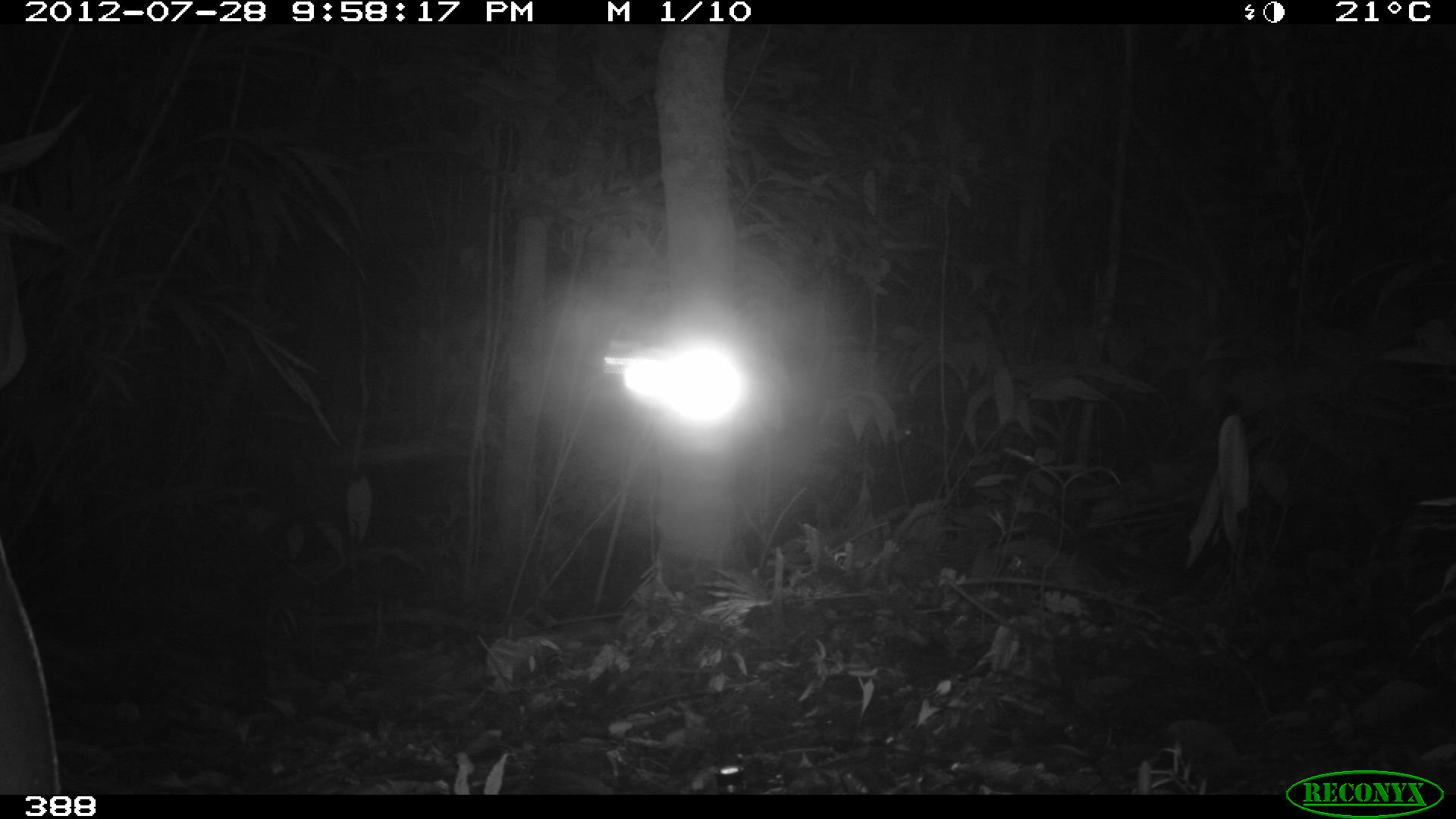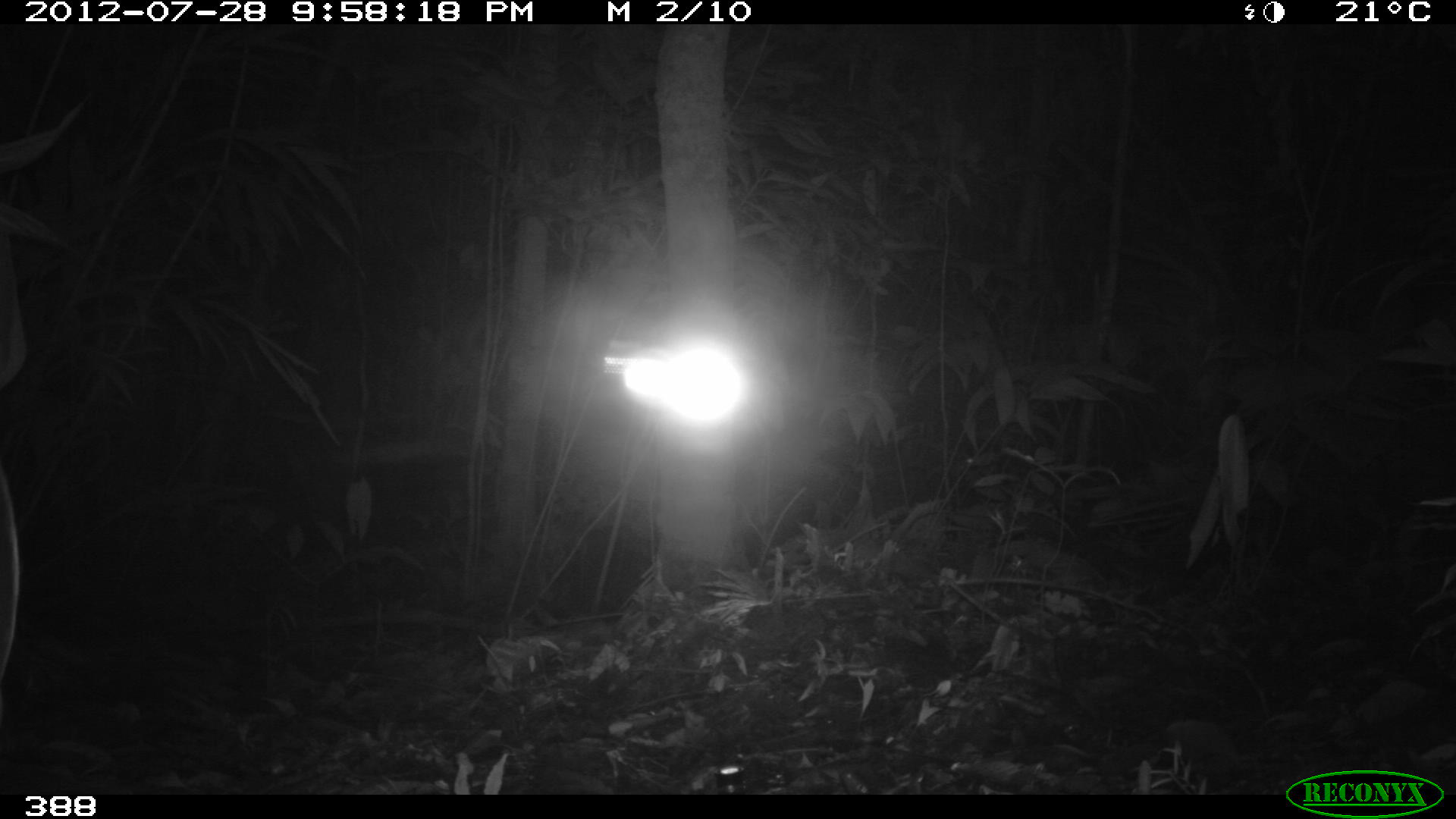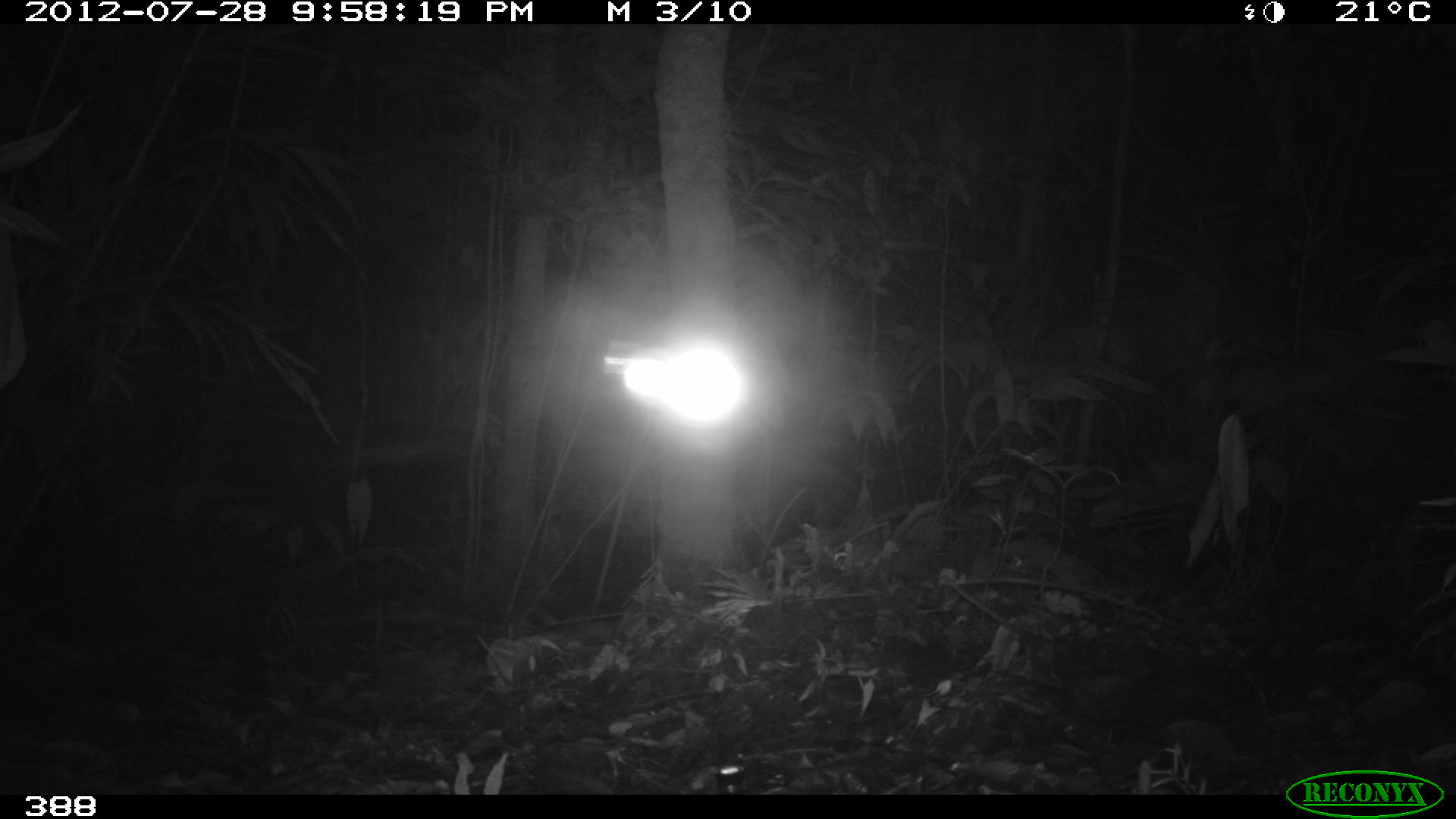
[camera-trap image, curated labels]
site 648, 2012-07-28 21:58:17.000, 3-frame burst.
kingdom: Animalia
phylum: Chordata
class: Mammalia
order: Perissodactyla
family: Tapiridae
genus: Tapirus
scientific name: Tapirus terrestris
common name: south american tapir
Tapirus terrestris (south american tapir).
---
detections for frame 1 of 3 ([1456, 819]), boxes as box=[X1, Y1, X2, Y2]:
tapirus terrestris: box=[0, 290, 65, 795]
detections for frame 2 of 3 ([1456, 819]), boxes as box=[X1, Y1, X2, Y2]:
tapirus terrestris: box=[0, 246, 21, 703]